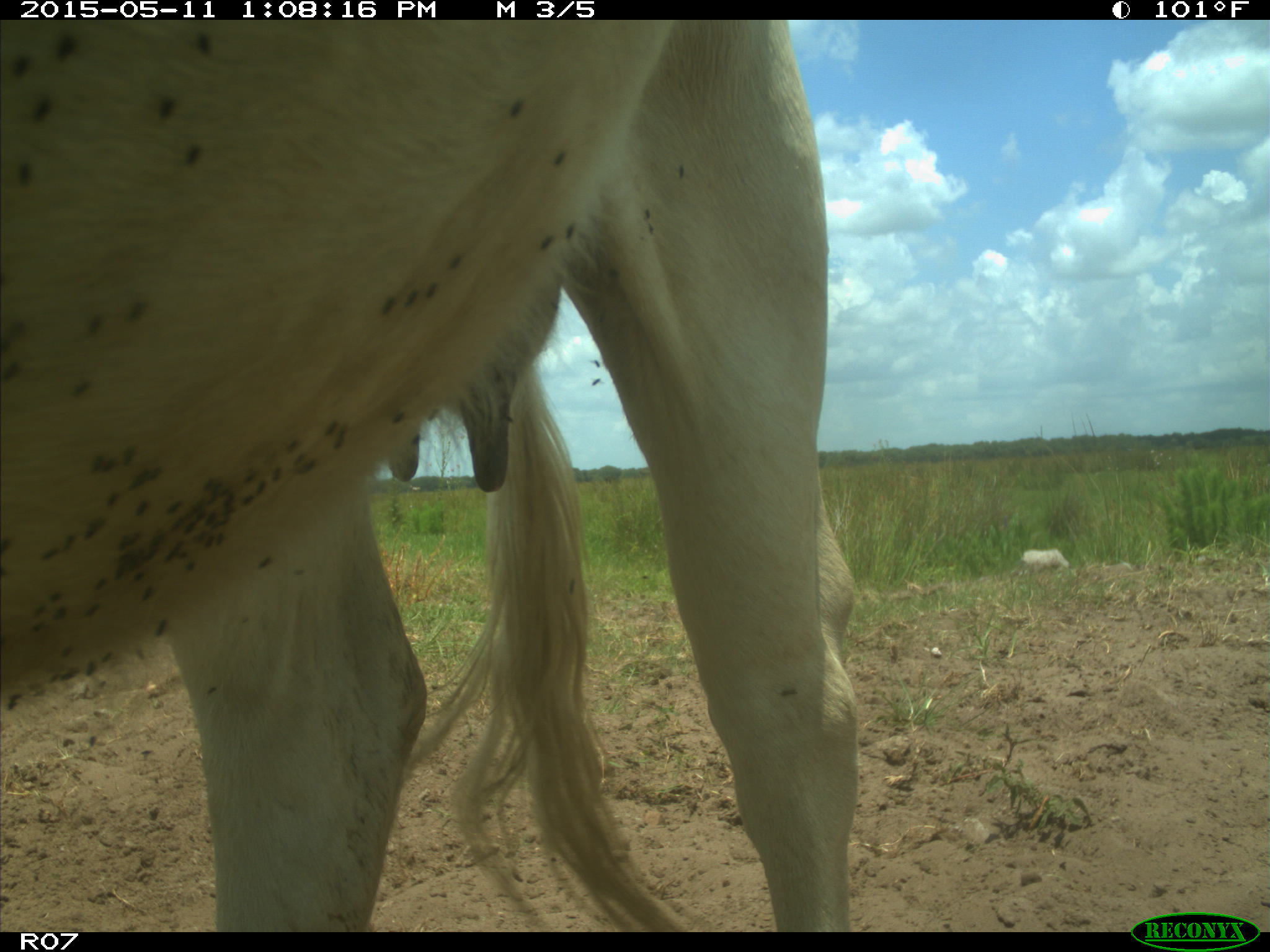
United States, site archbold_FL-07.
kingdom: Animalia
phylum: Chordata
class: Mammalia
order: Artiodactyla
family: Bovidae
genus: Bos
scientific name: Bos taurus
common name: domestic cow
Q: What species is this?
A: Bos taurus (domestic cow).